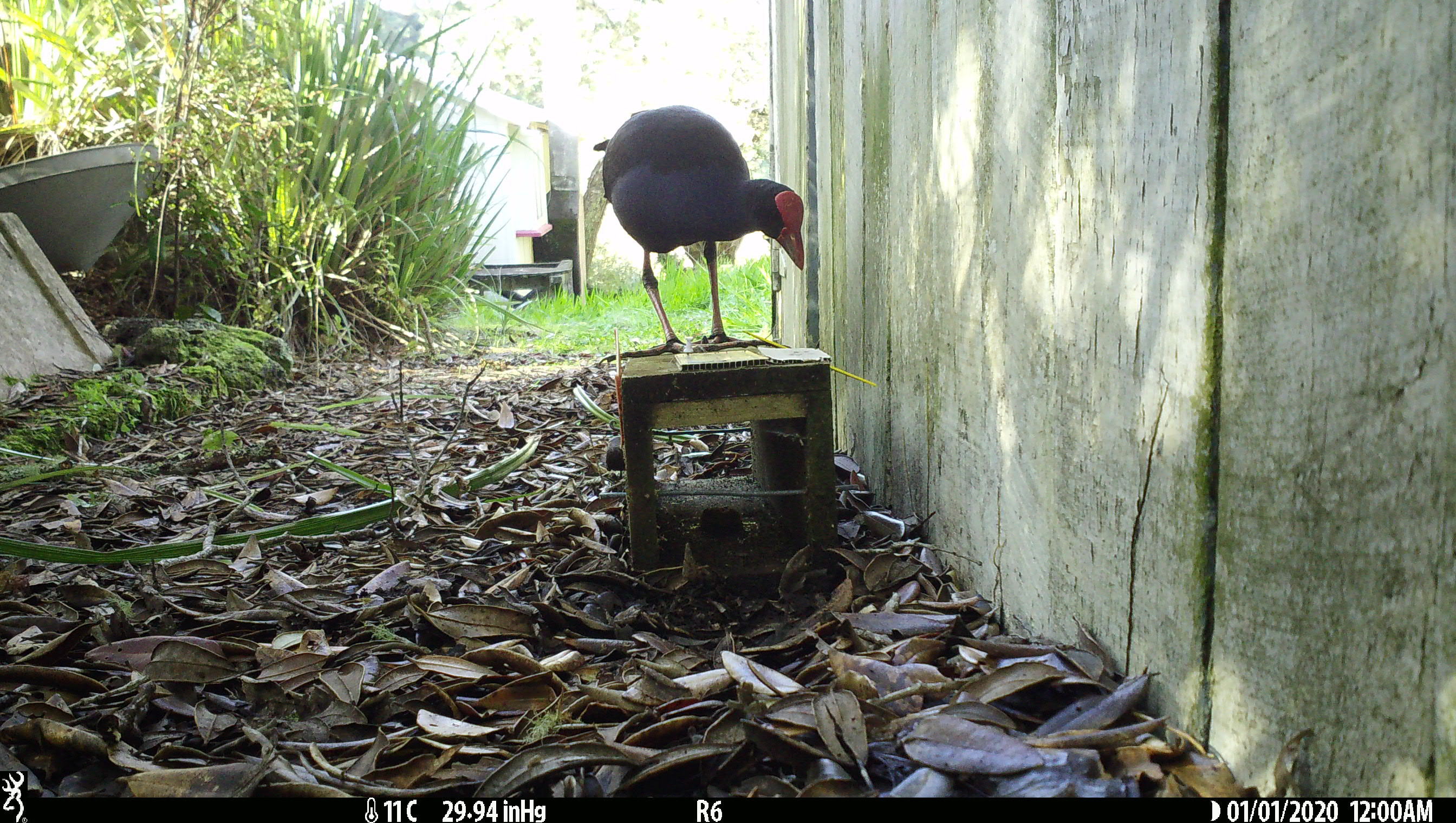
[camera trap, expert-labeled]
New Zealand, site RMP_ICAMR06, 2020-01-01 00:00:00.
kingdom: Animalia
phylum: Chordata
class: Aves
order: Gruiformes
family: Rallidae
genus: Porphyrio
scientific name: Porphyrio melanotus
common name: australasian swamphen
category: pukeko